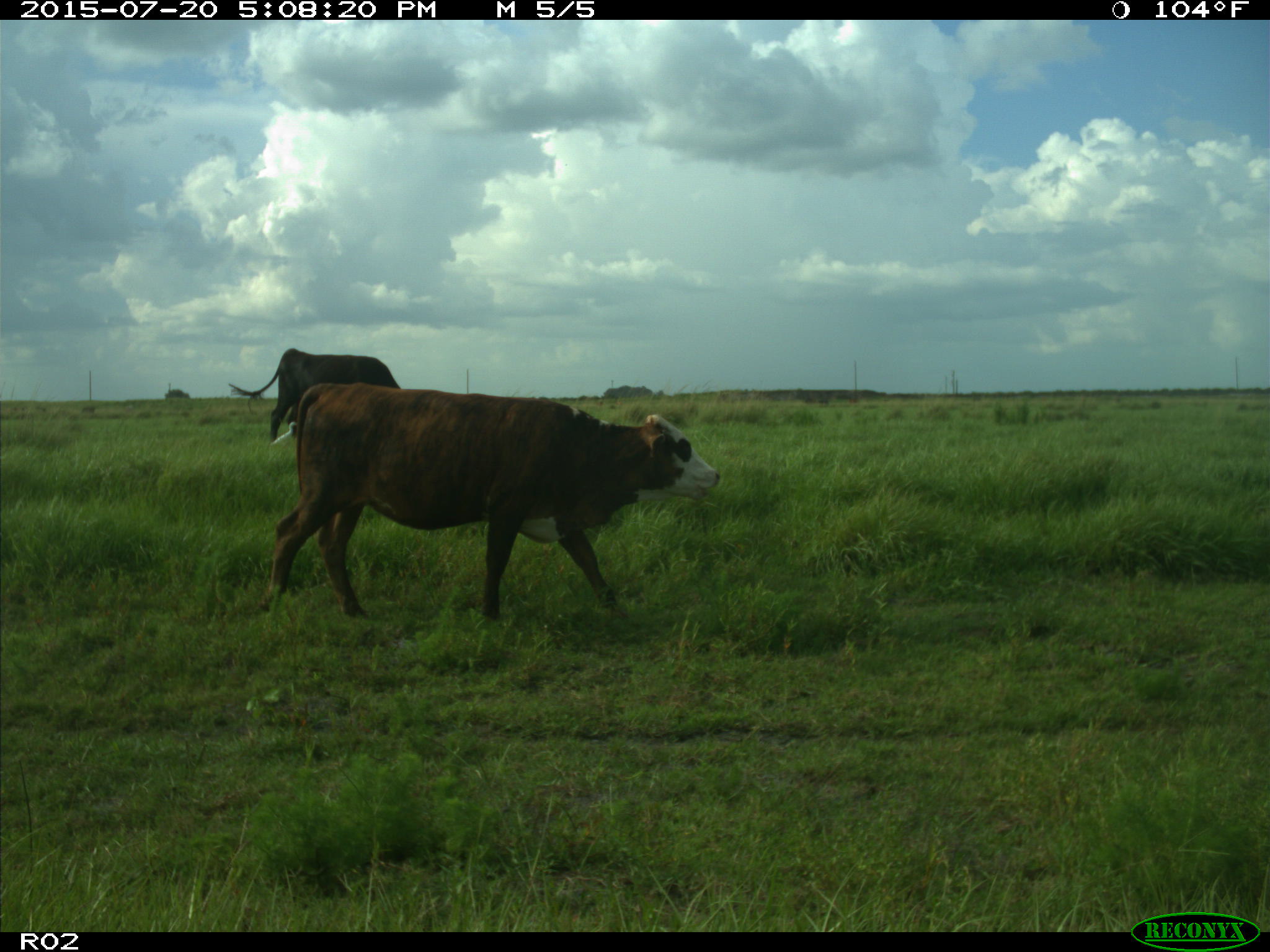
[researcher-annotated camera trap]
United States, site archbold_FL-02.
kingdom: Animalia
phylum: Chordata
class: Mammalia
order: Artiodactyla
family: Bovidae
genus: Bos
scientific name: Bos taurus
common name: domestic cow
Bos taurus (domestic cow).